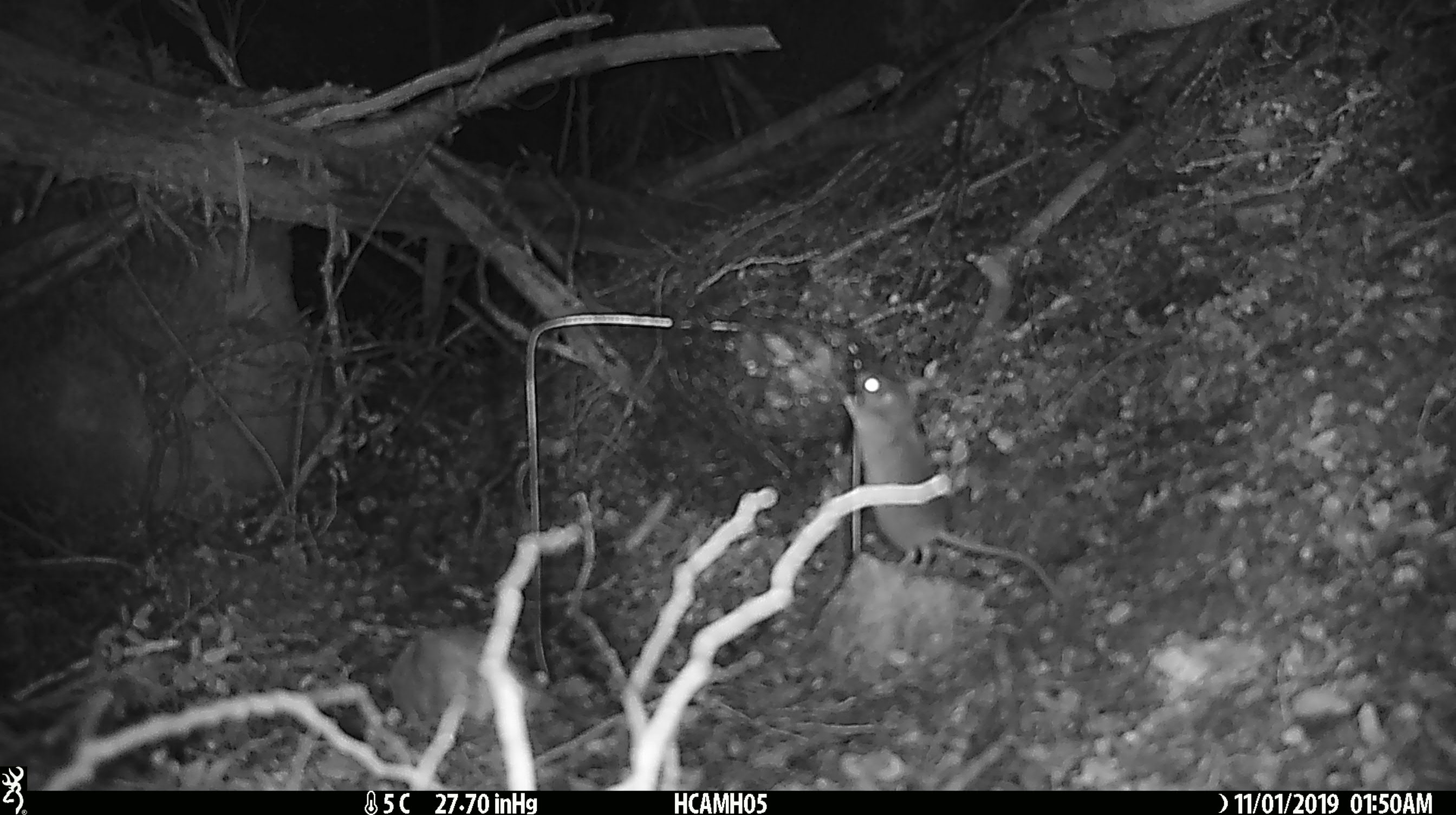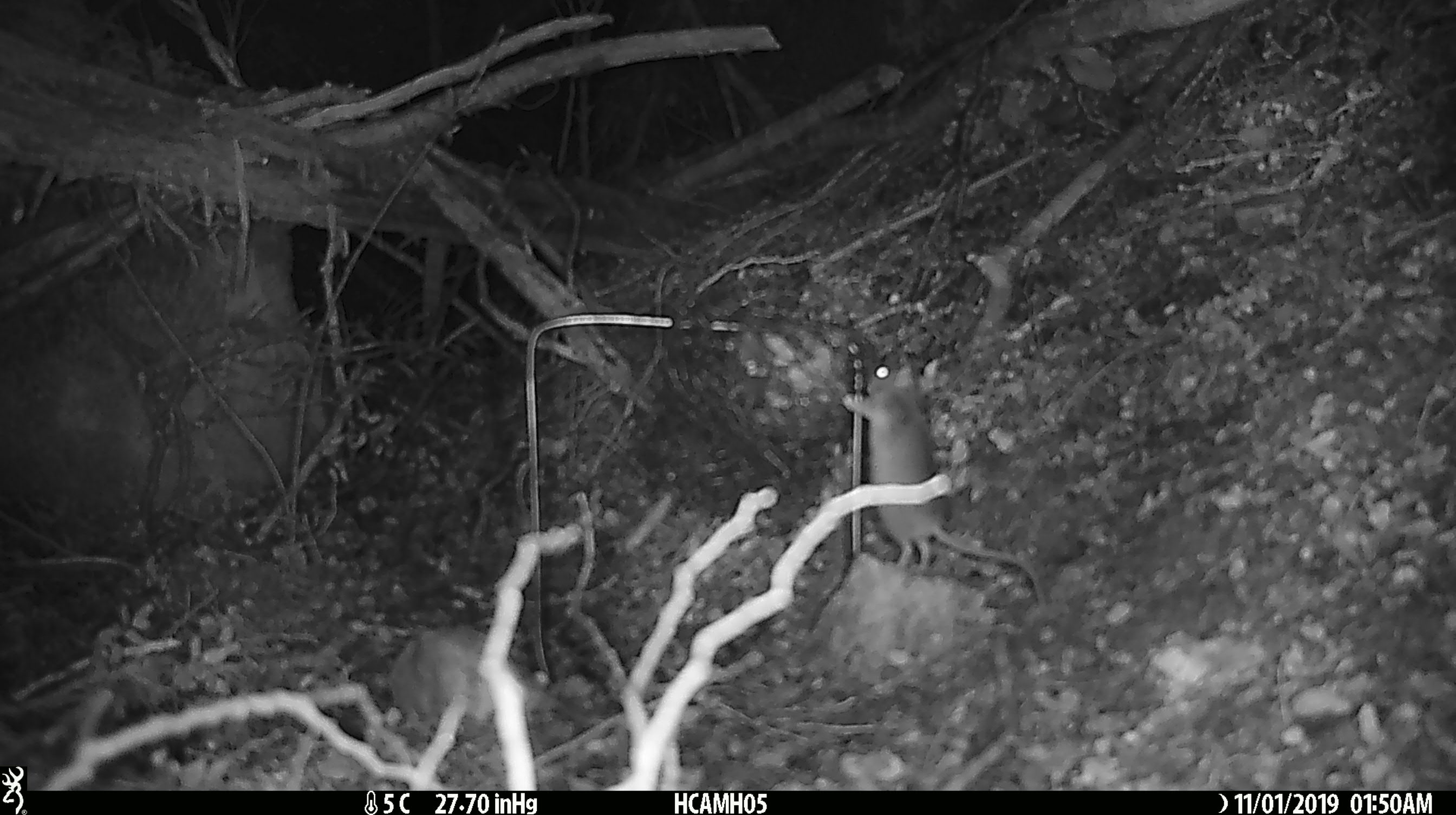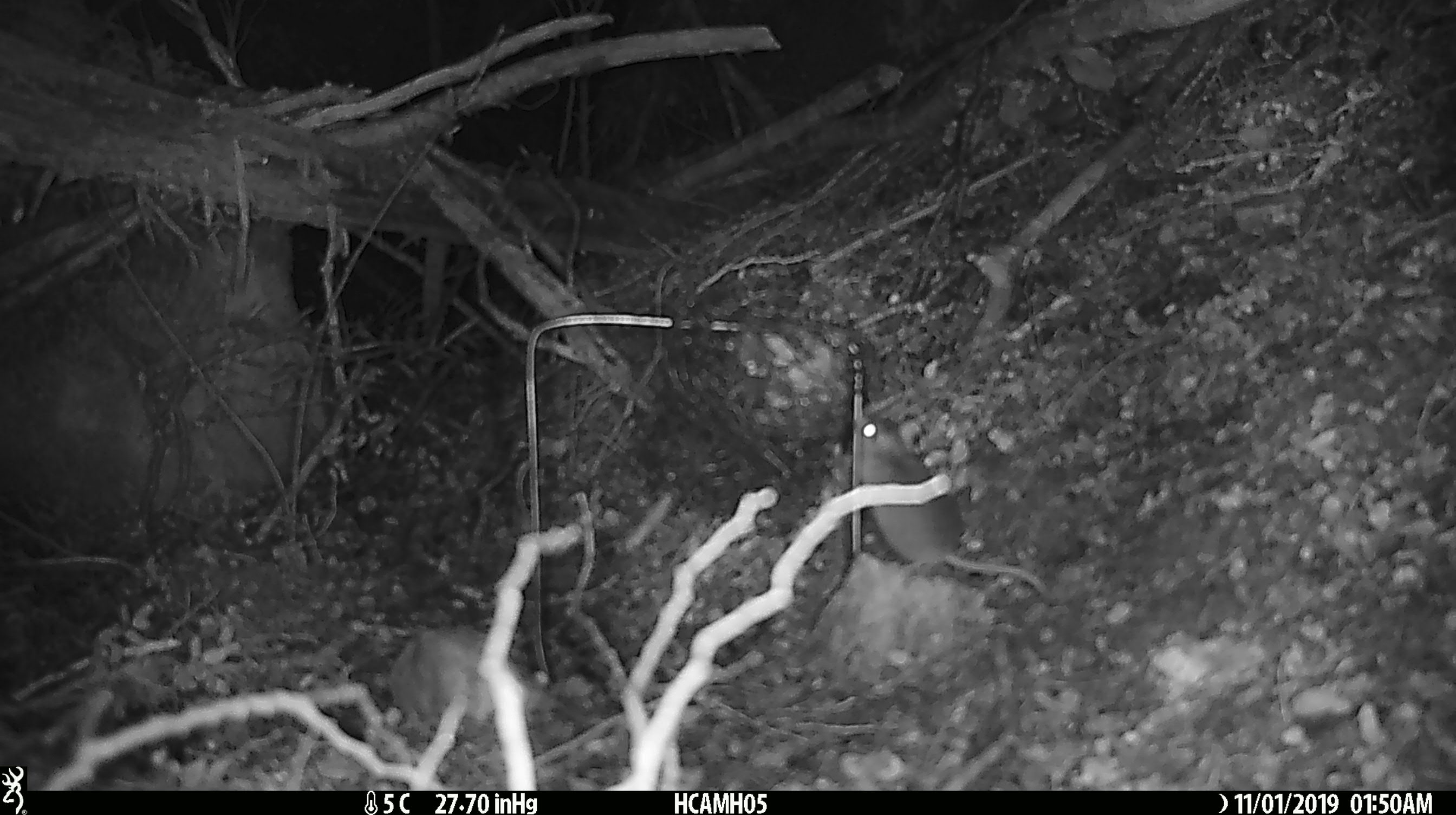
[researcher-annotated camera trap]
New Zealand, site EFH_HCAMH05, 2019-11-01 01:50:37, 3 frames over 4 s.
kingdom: Animalia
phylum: Chordata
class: Mammalia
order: Rodentia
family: Muridae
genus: Mus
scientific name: Mus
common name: mouse